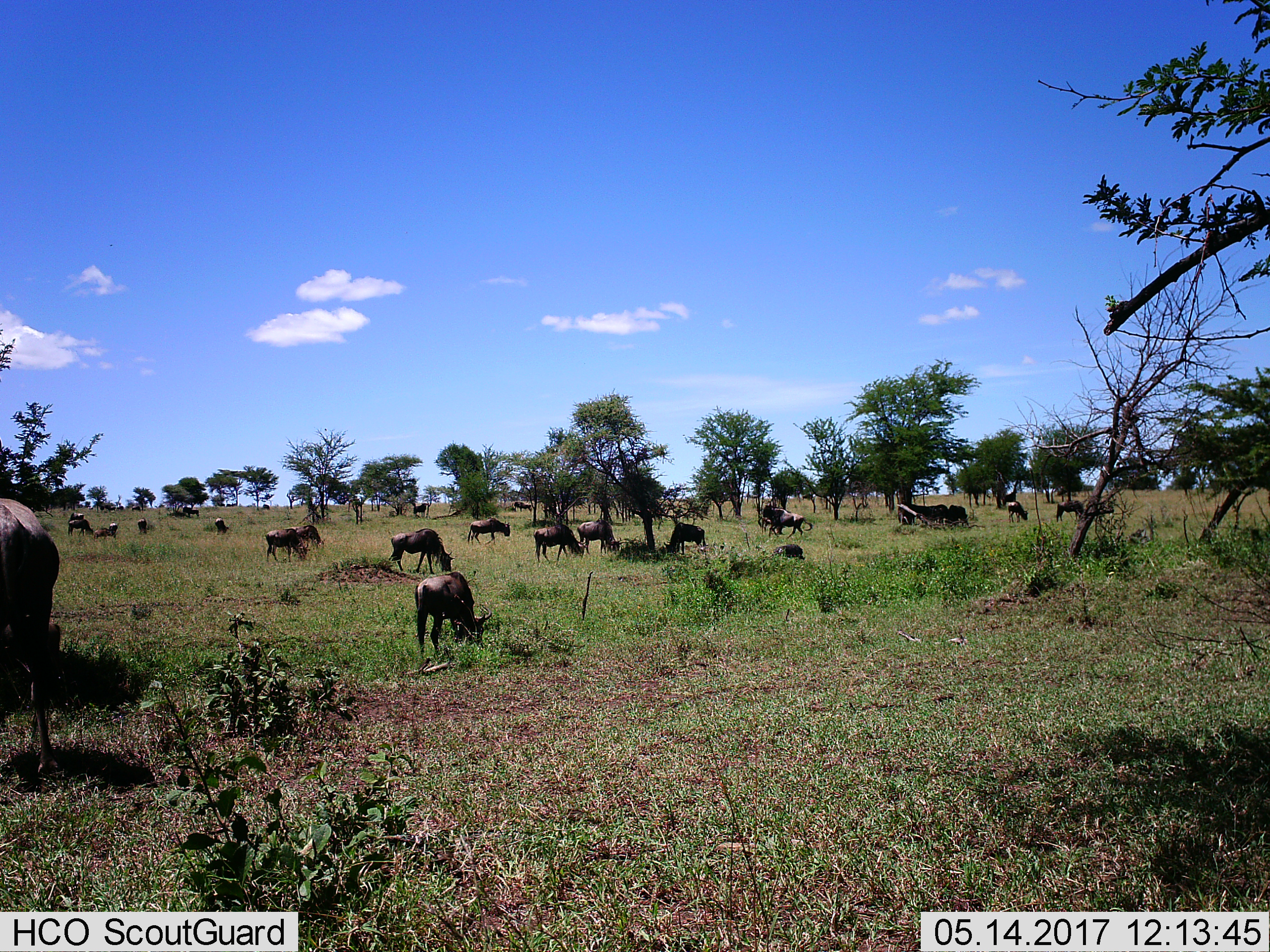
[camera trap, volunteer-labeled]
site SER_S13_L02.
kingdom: Animalia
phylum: Chordata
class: Mammalia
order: Artiodactyla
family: Bovidae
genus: Connochaetes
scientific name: Connochaetes taurinus taurinus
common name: blue wildebeest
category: wildebeestblue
Wildebeestblue (blue wildebeest) (Connochaetes taurinus taurinus), count 11-50. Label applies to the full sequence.